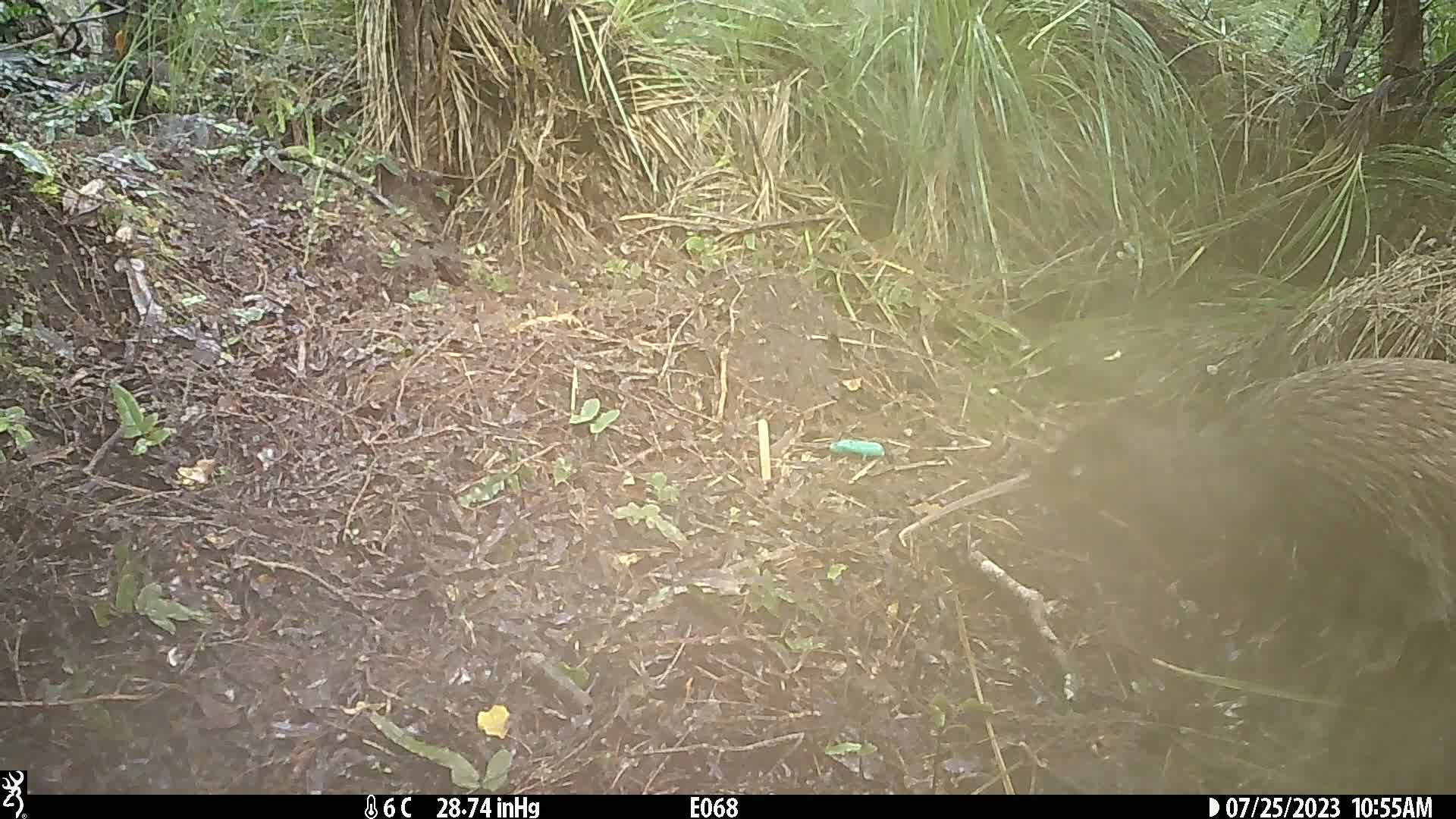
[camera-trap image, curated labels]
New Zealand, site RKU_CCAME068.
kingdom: Animalia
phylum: Chordata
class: Aves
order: Apterygiformes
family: Apterygidae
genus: Apteryx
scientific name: Apteryx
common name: kiwi